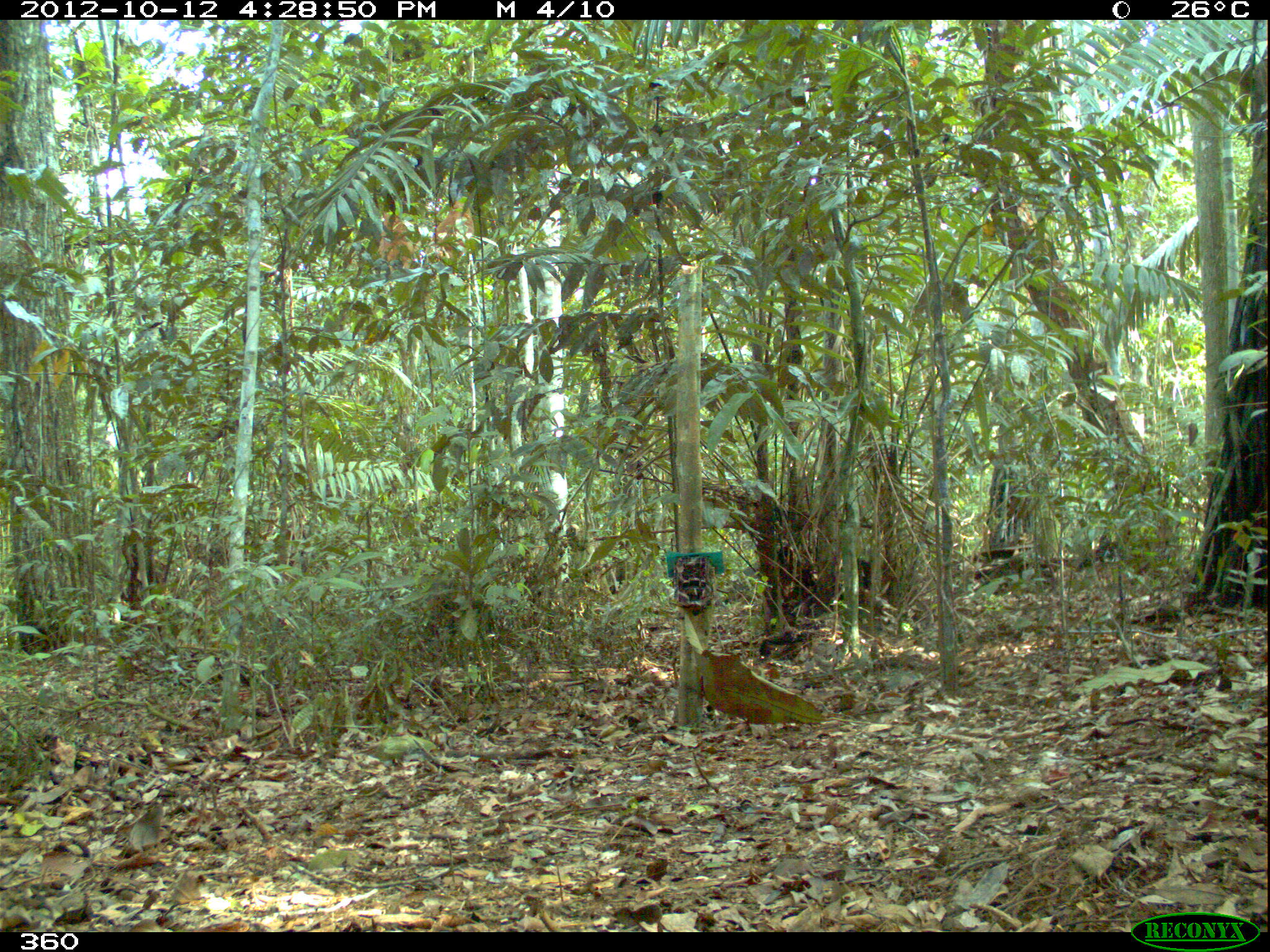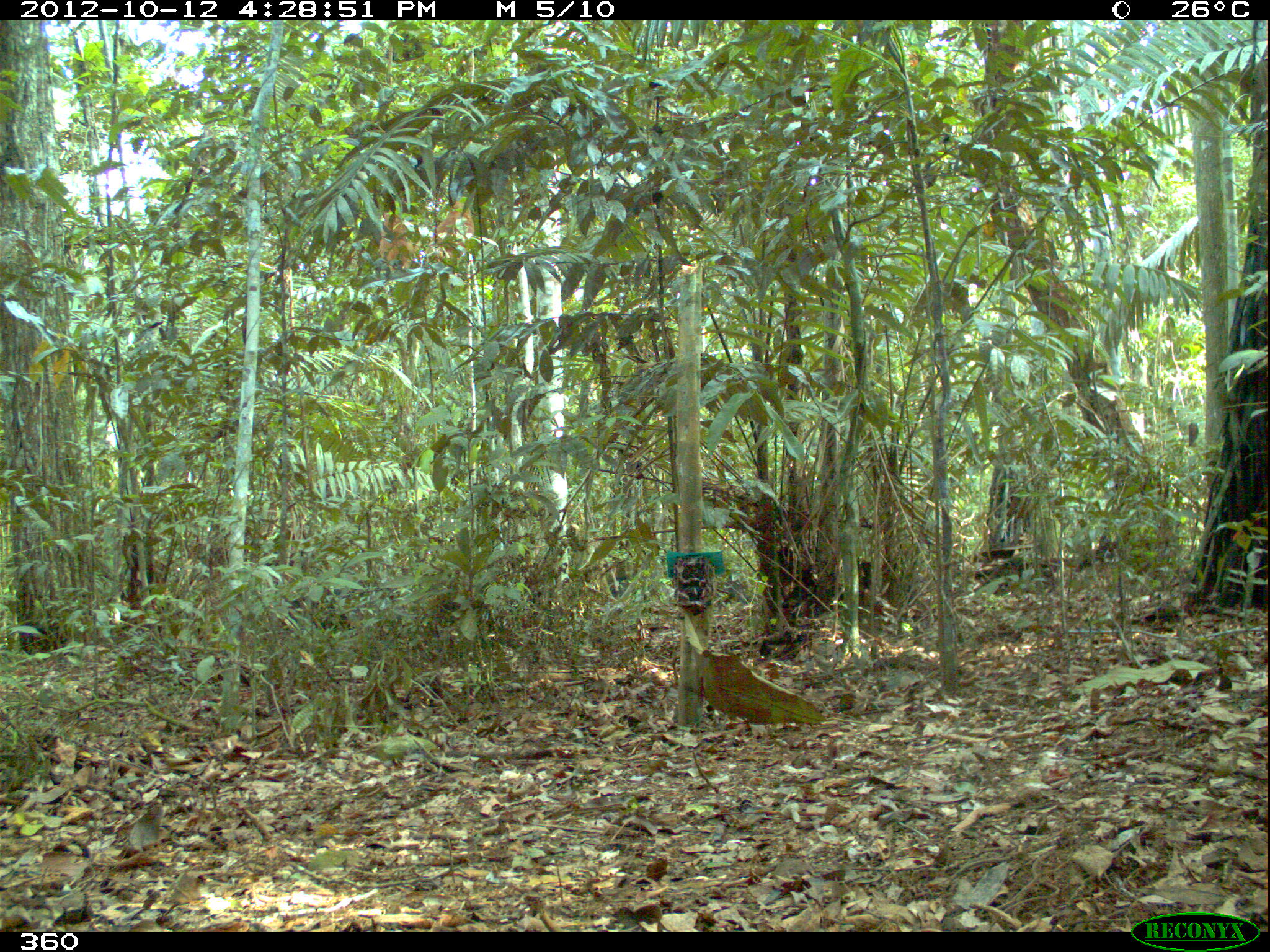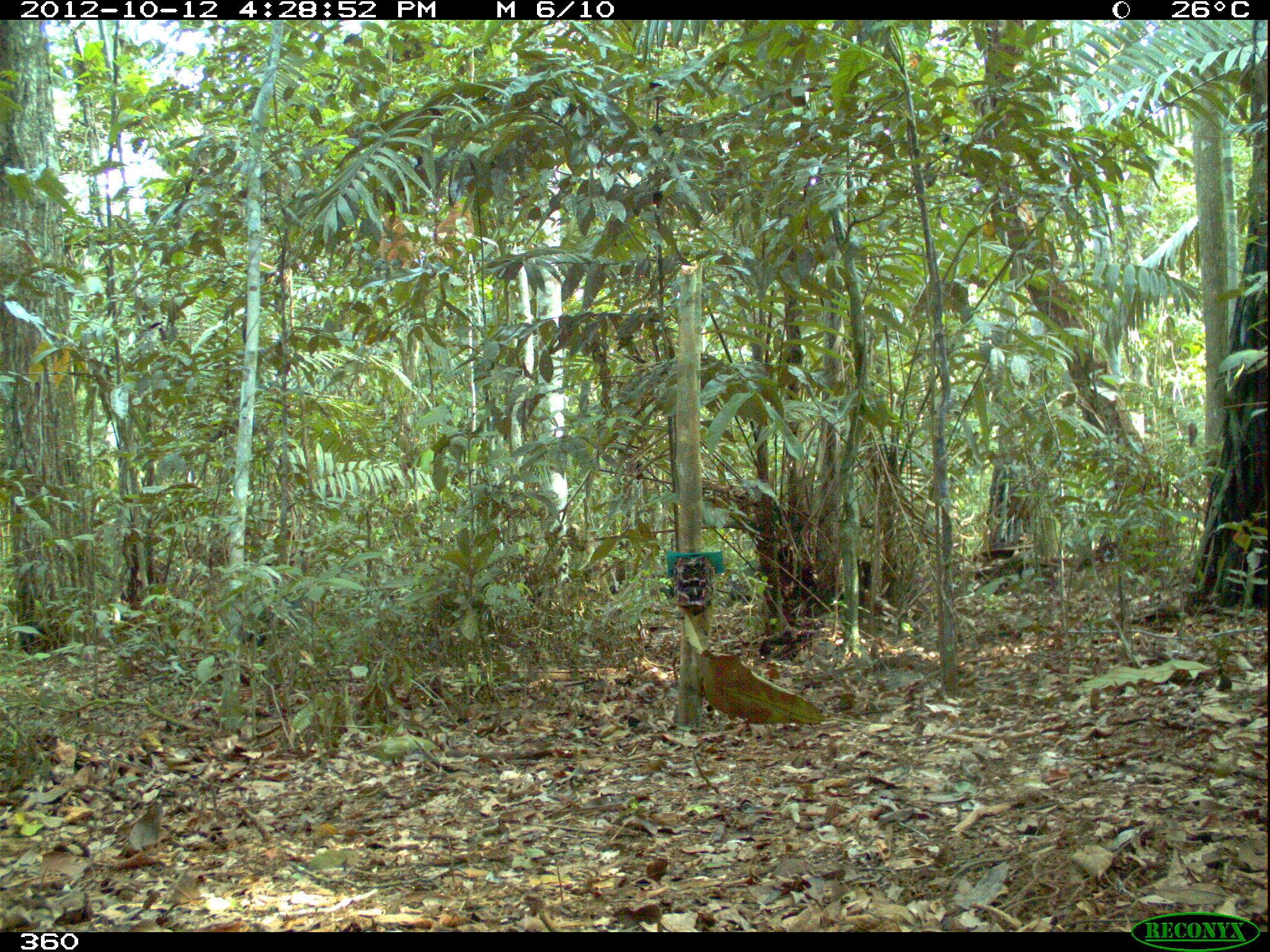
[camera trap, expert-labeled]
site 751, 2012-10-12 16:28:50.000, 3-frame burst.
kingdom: Animalia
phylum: Chordata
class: Mammalia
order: Artiodactyla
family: Tayassuidae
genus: Tayassu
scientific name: Tayassu pecari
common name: white-lipped peccary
Tayassu pecari (white-lipped peccary).